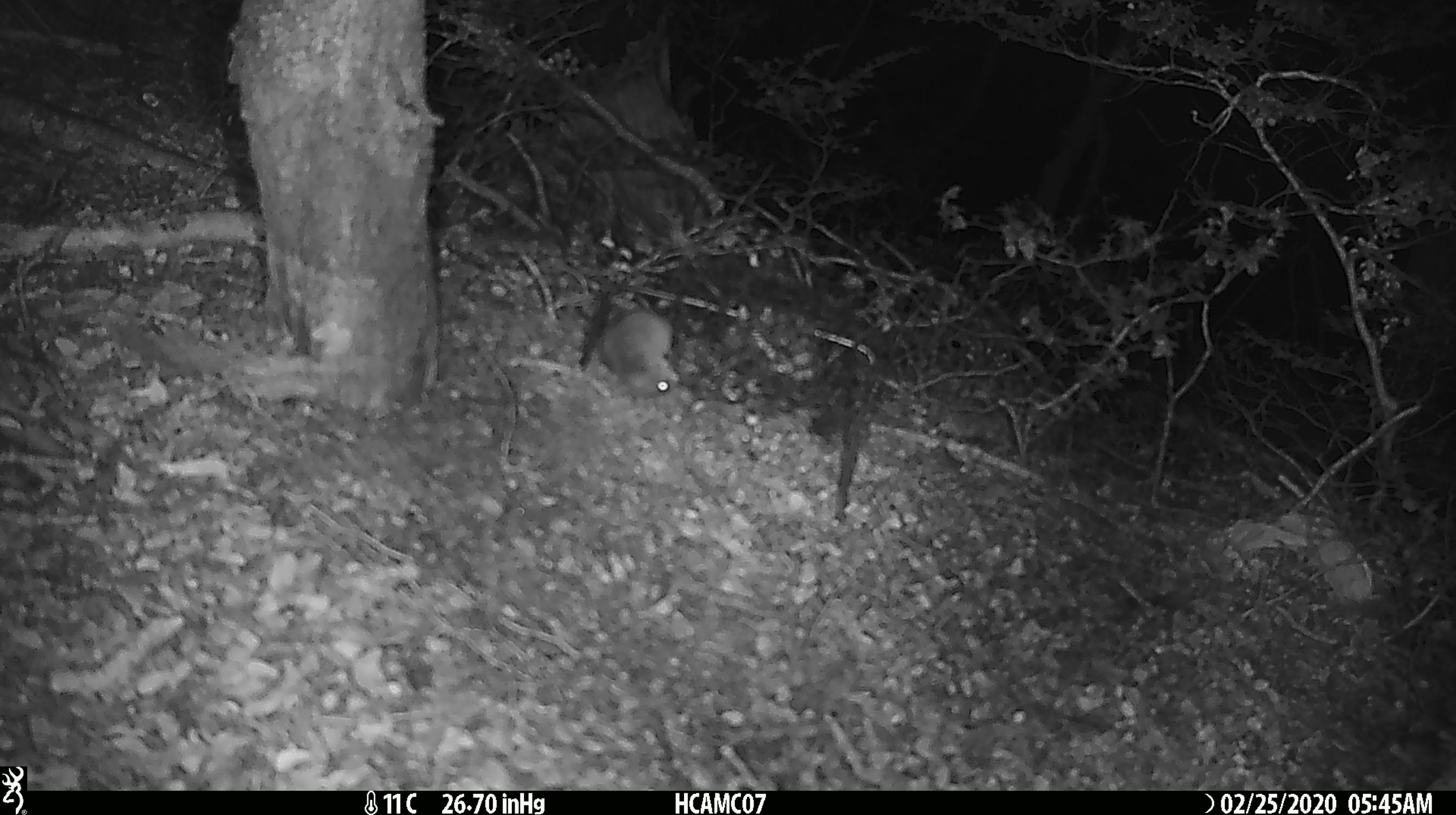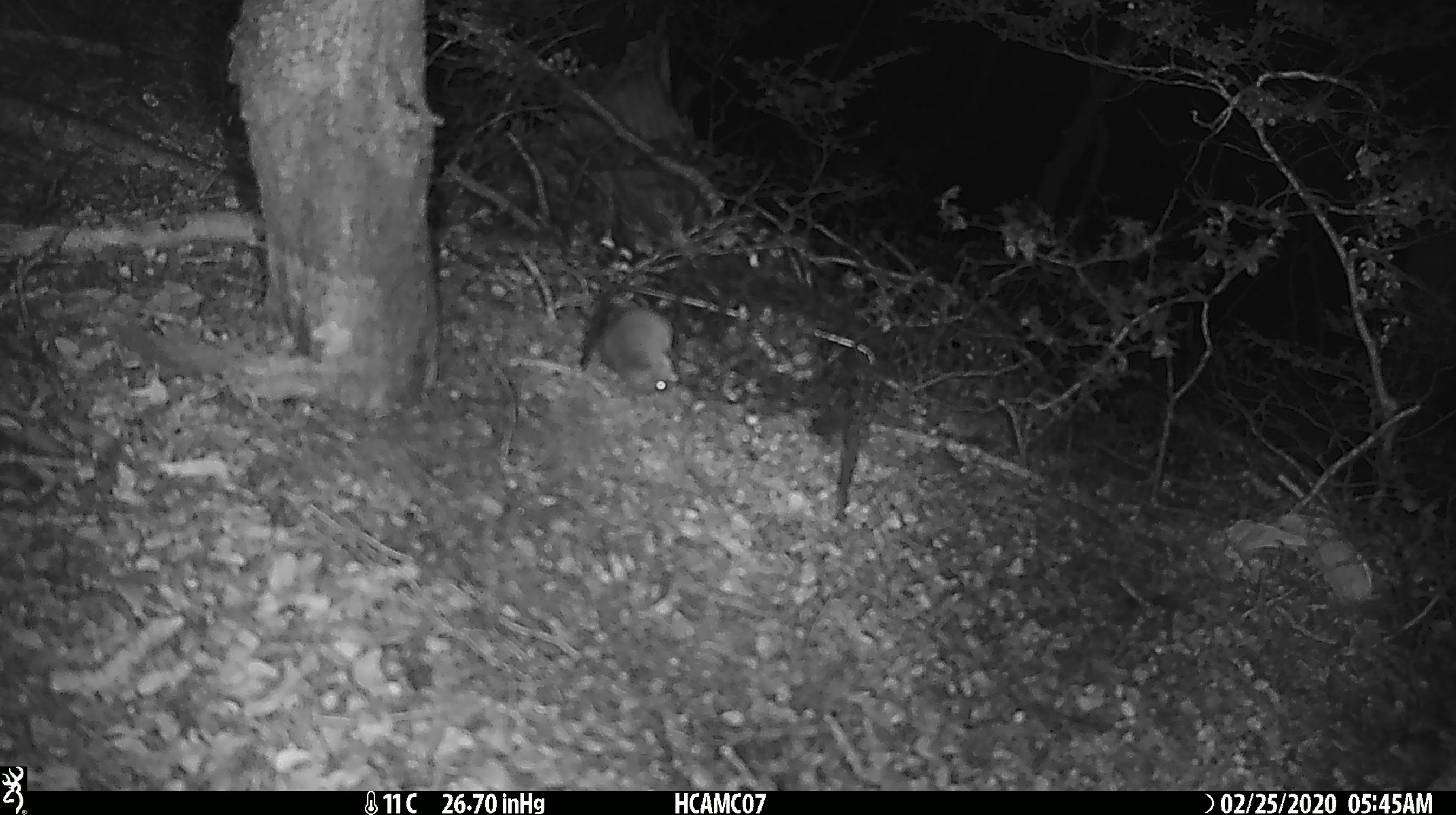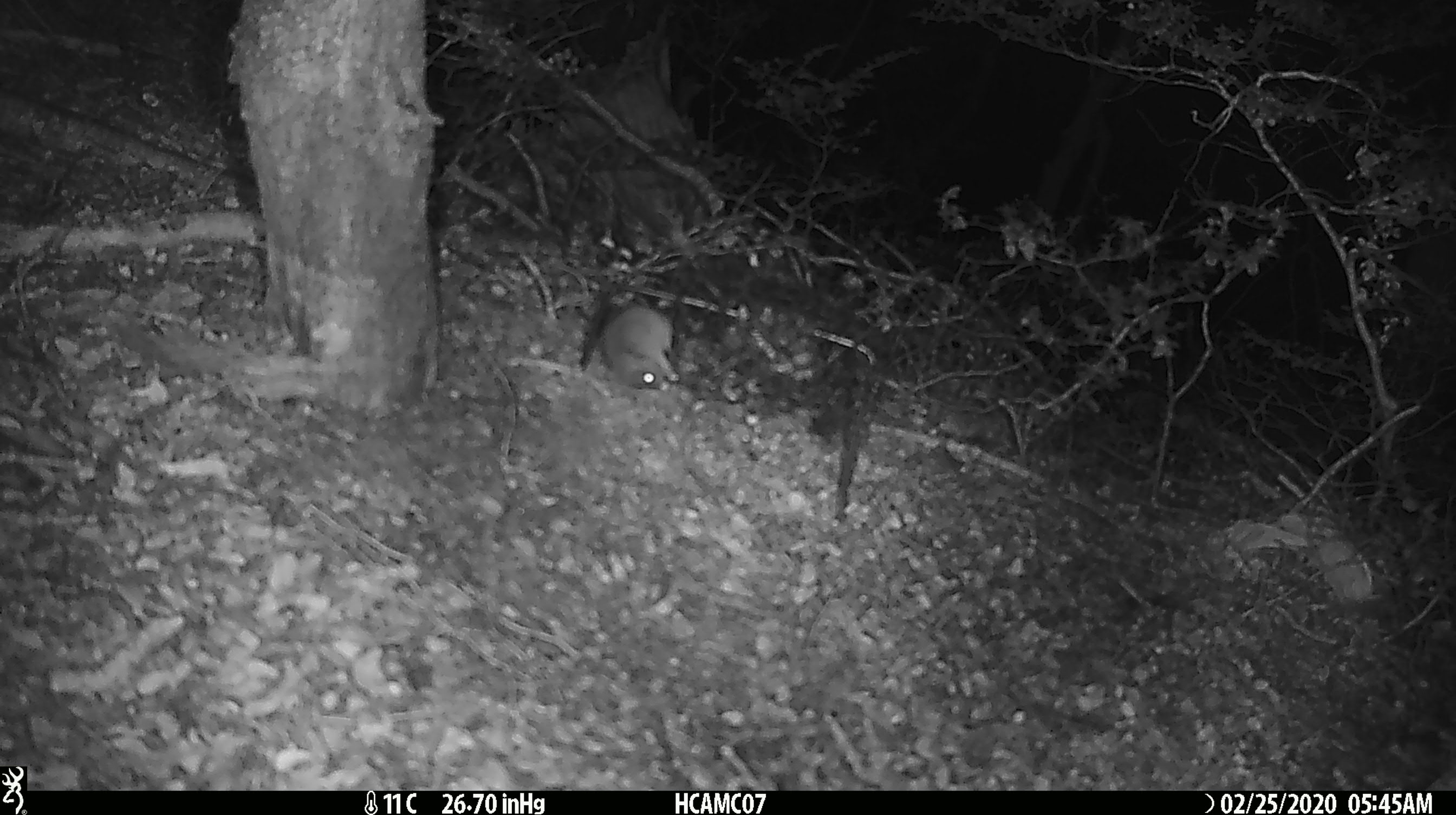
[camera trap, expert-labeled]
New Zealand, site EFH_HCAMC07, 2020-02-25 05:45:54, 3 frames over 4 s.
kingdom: Animalia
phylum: Chordata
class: Mammalia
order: Rodentia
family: Muridae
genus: Mus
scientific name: Mus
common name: mouse